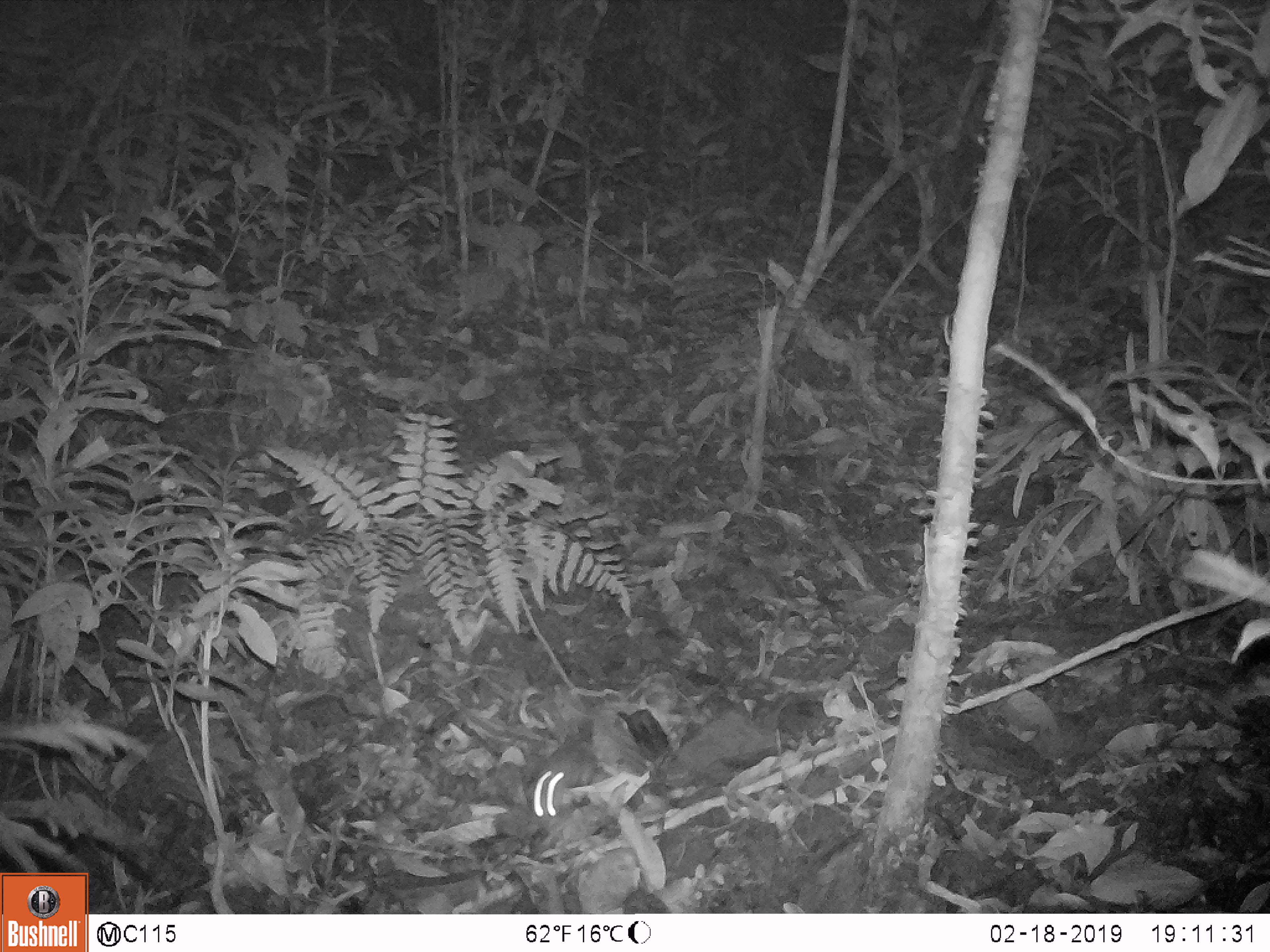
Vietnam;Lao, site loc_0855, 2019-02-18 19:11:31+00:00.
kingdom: Animalia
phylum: Chordata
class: Mammalia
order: Rodentia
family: Muridae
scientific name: Muridae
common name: old-world mice and rats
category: unidentified murid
Unidentified murid (old-world mice and rats) (Muridae). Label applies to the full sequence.